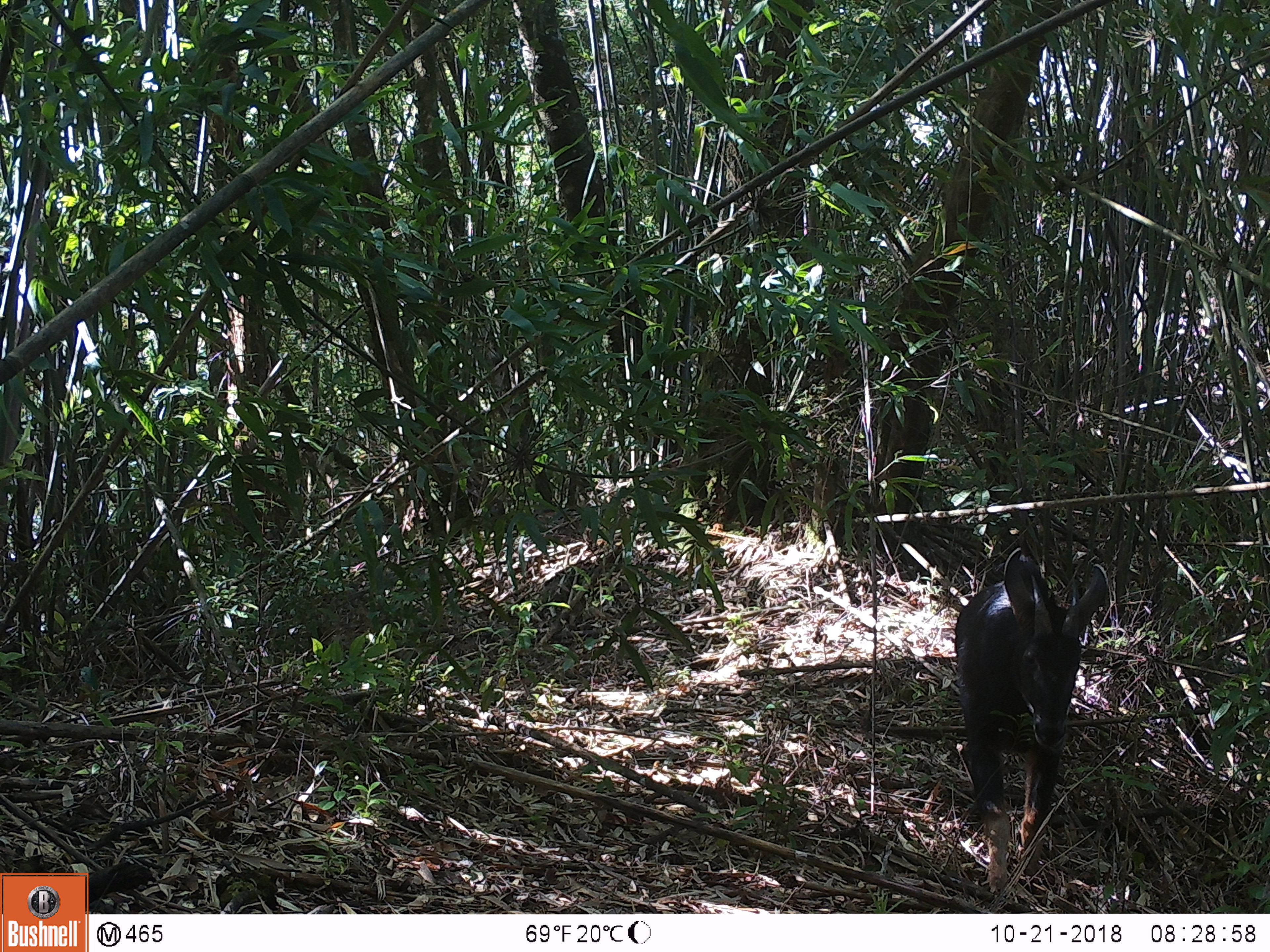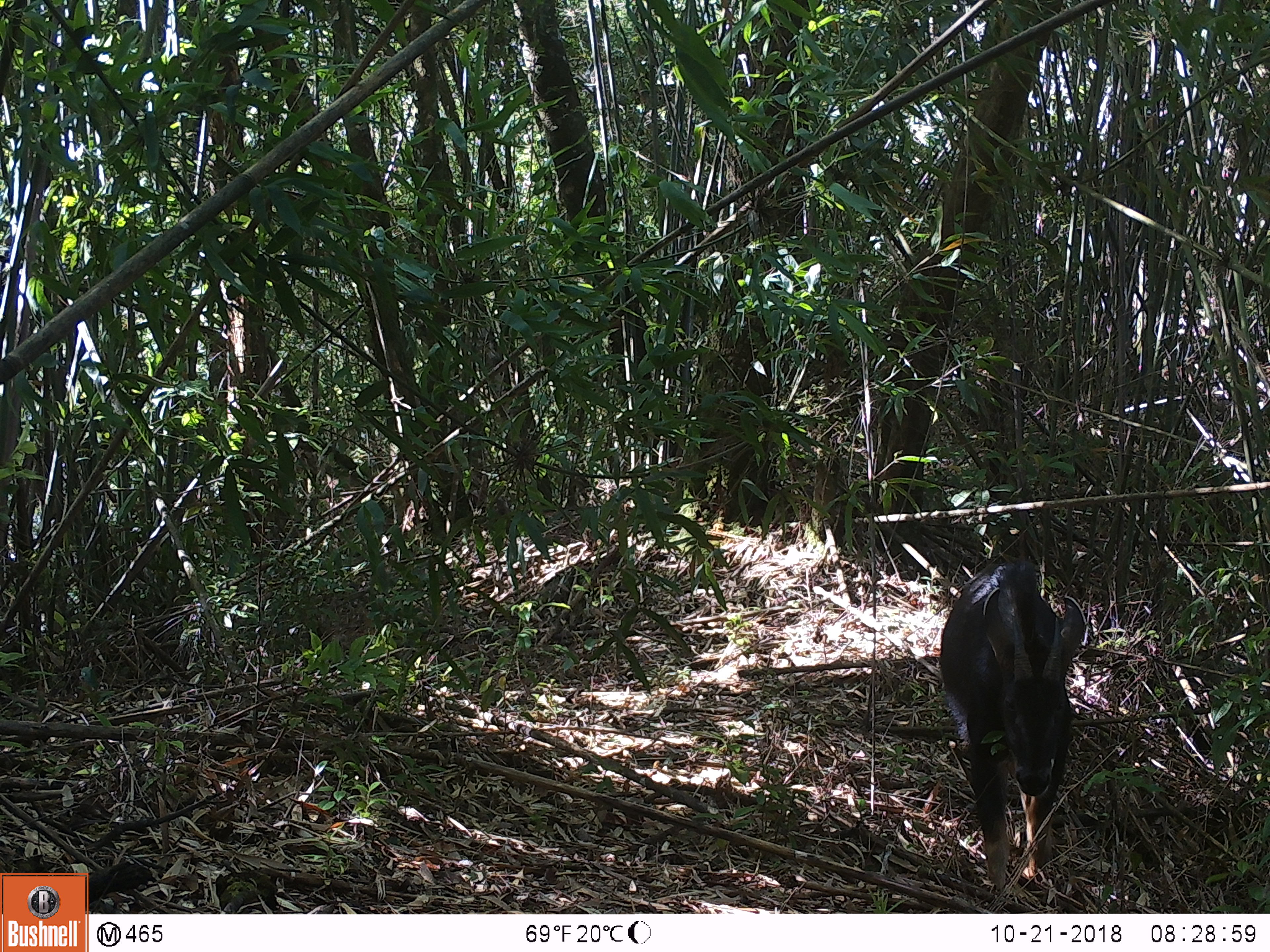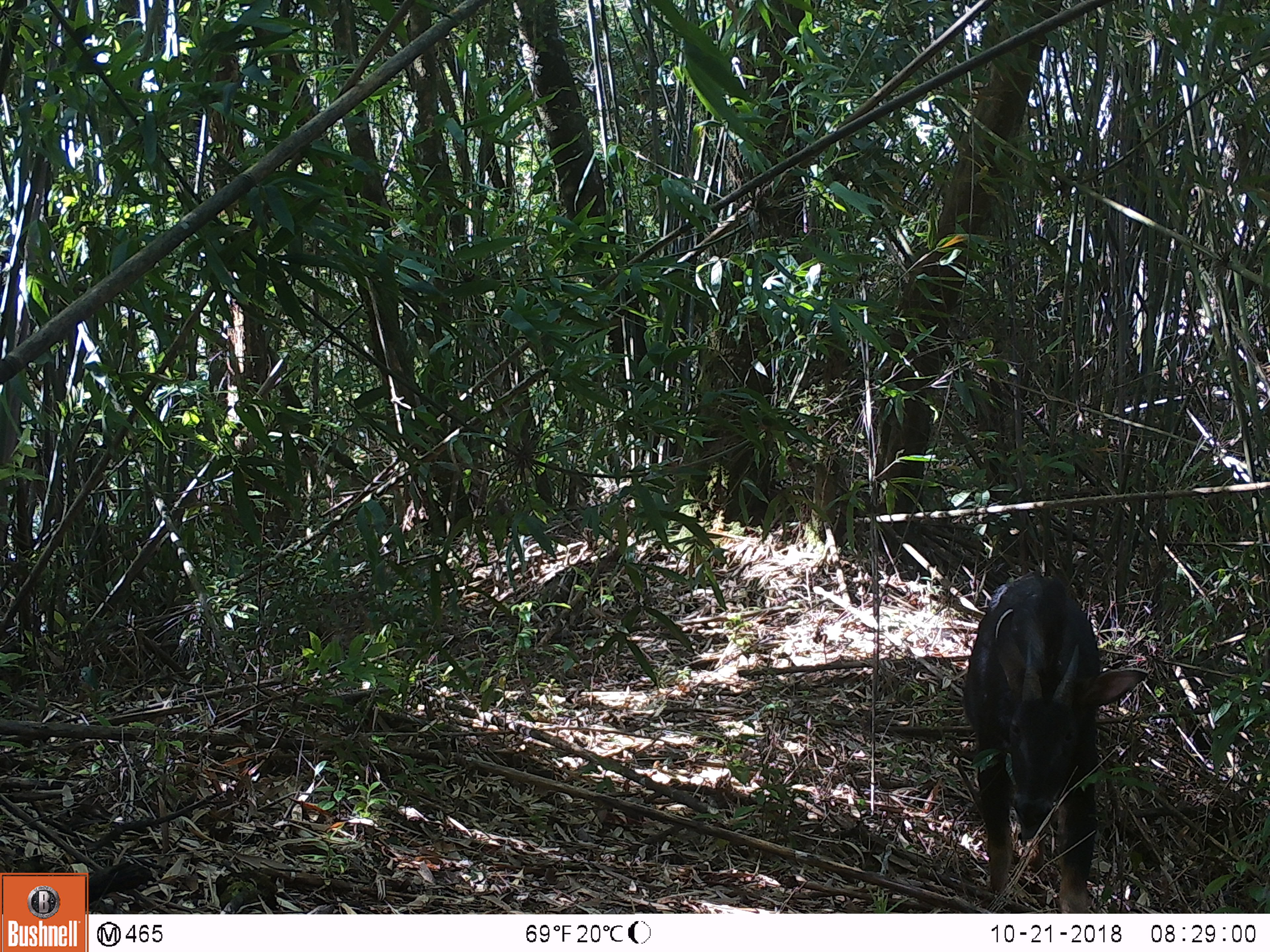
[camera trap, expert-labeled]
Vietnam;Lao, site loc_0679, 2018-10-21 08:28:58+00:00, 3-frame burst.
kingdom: Animalia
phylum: Chordata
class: Mammalia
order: Artiodactyla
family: Bovidae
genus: Capricornis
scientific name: Capricornis sumatraensis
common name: chinese serow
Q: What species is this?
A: Chinese serow (Capricornis sumatraensis).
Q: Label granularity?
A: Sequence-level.